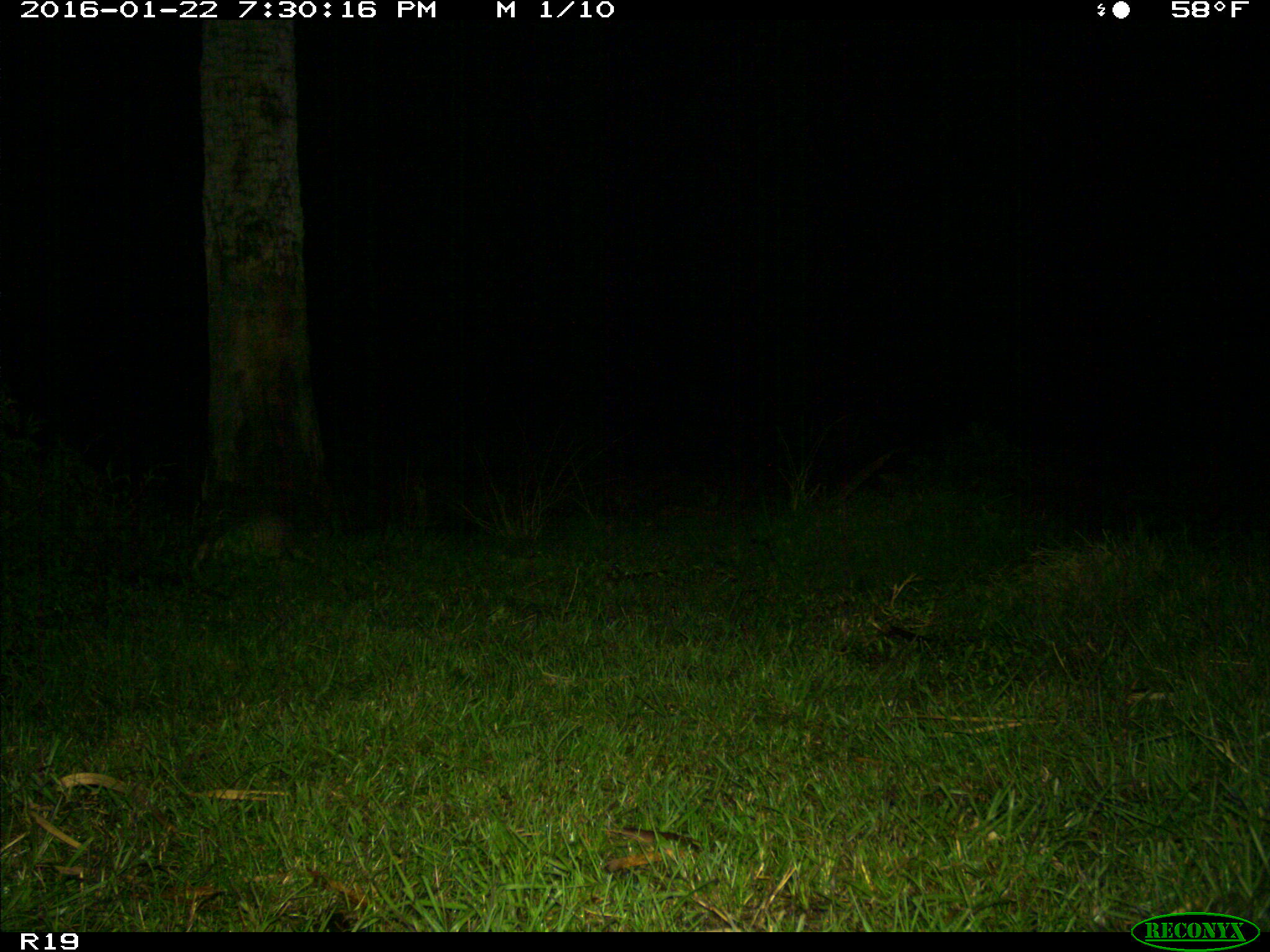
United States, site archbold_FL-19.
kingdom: Animalia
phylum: Chordata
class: Mammalia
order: Cingulata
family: Dasypodidae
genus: Dasypus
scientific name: Dasypus novemcinctus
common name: nine-banded armadillo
Dasypus novemcinctus (nine-banded armadillo).